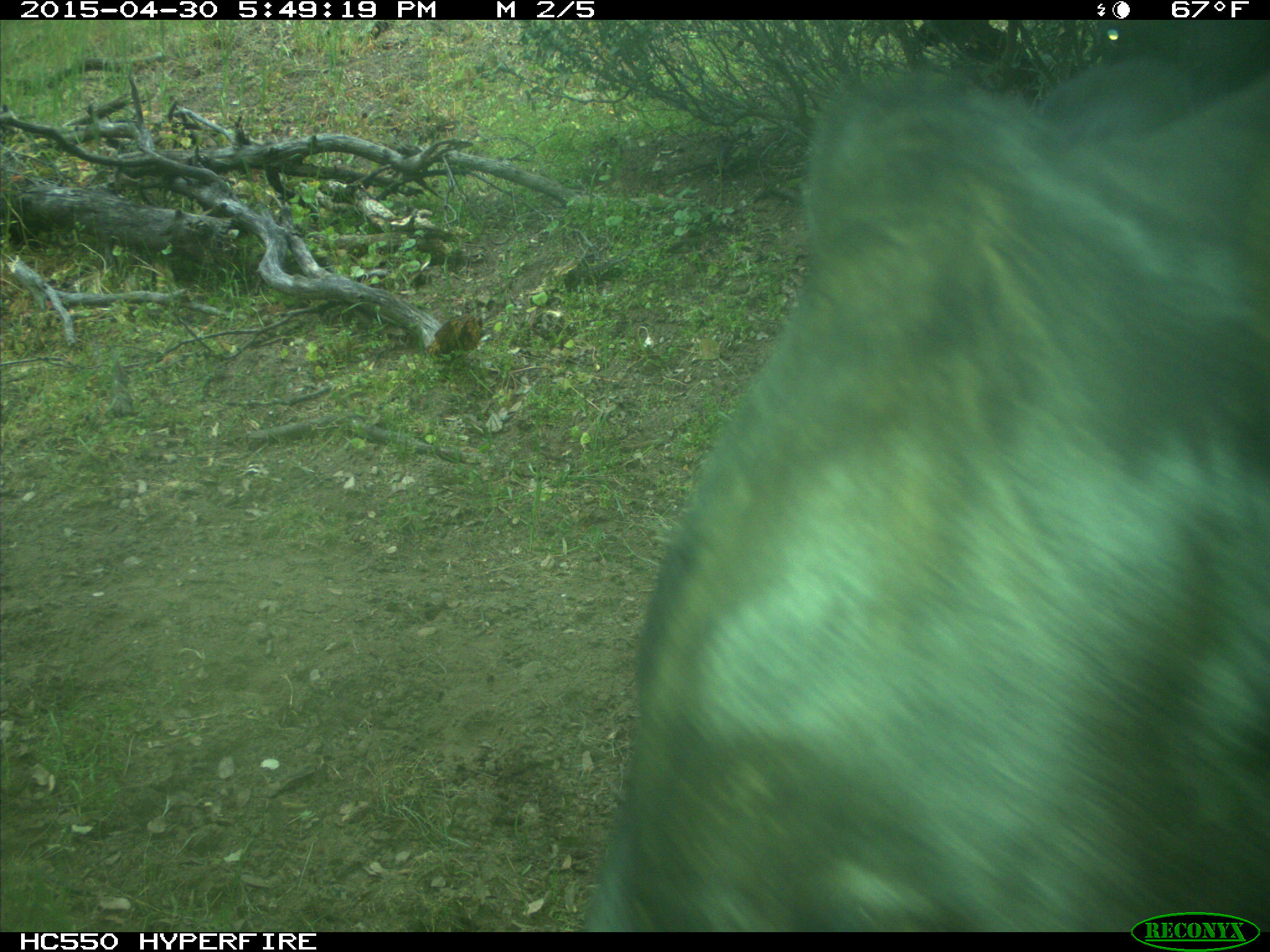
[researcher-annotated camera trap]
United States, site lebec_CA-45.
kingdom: Animalia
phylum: Chordata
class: Mammalia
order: Artiodactyla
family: Bovidae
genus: Bos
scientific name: Bos taurus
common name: domestic cow